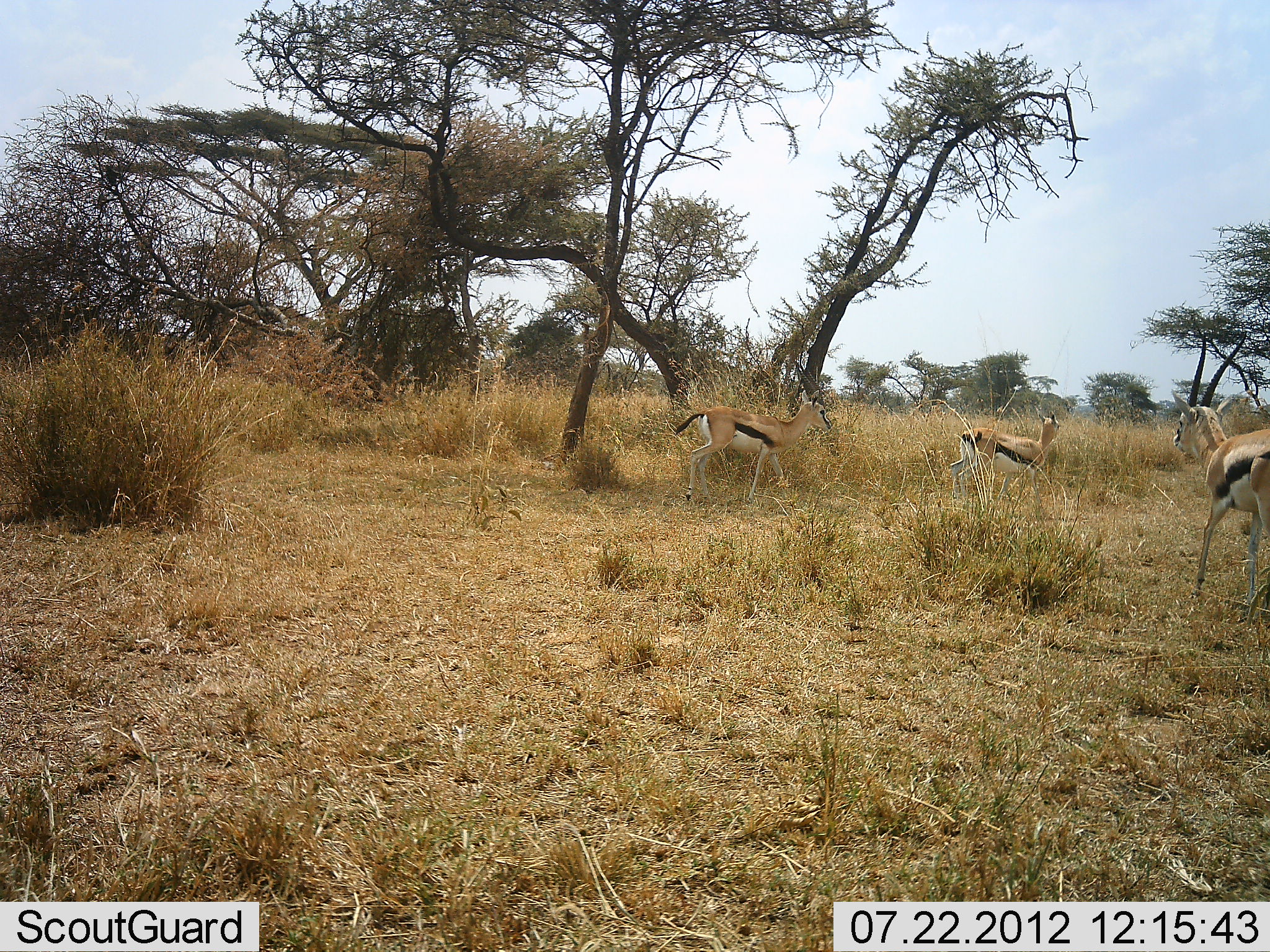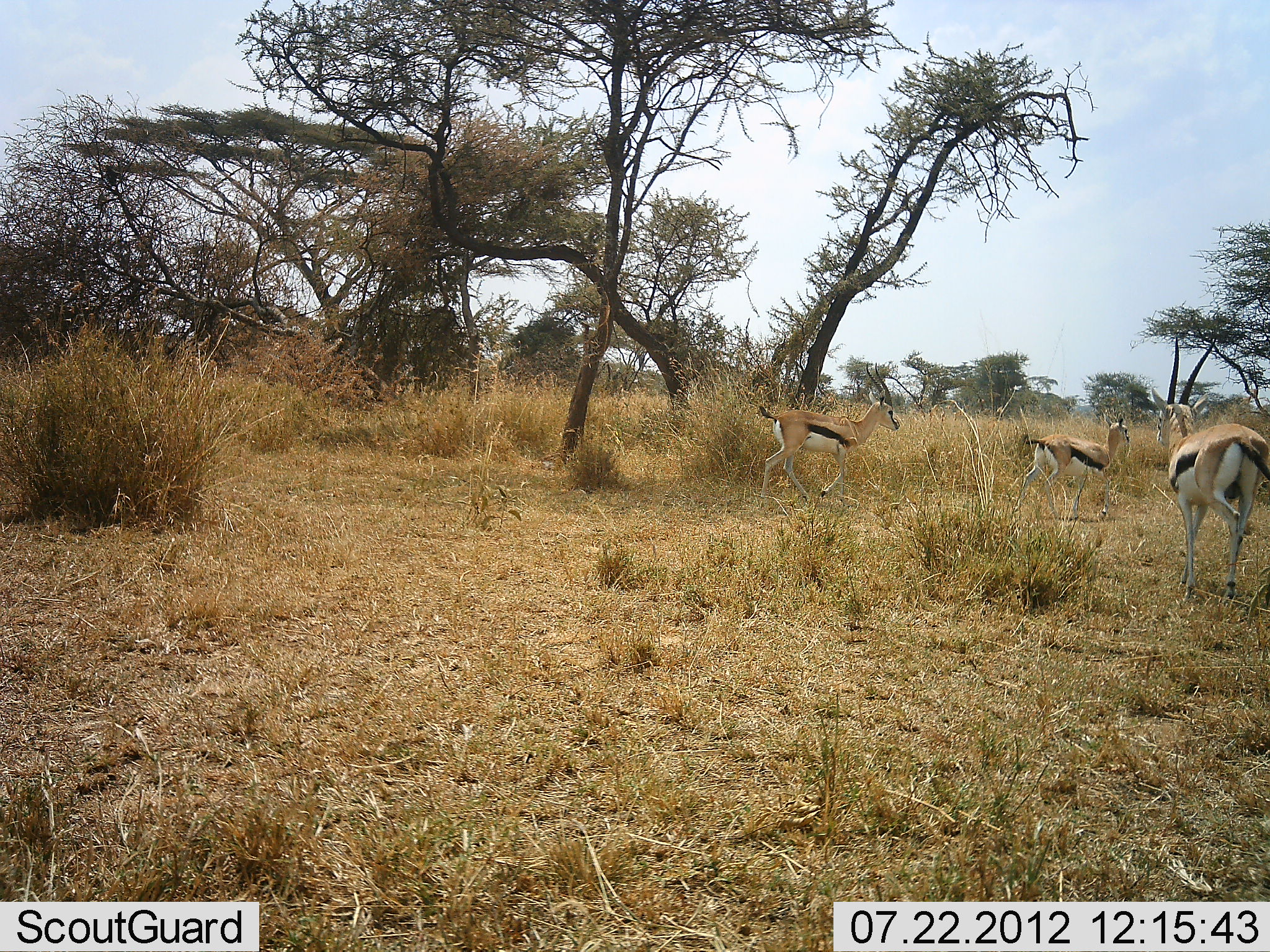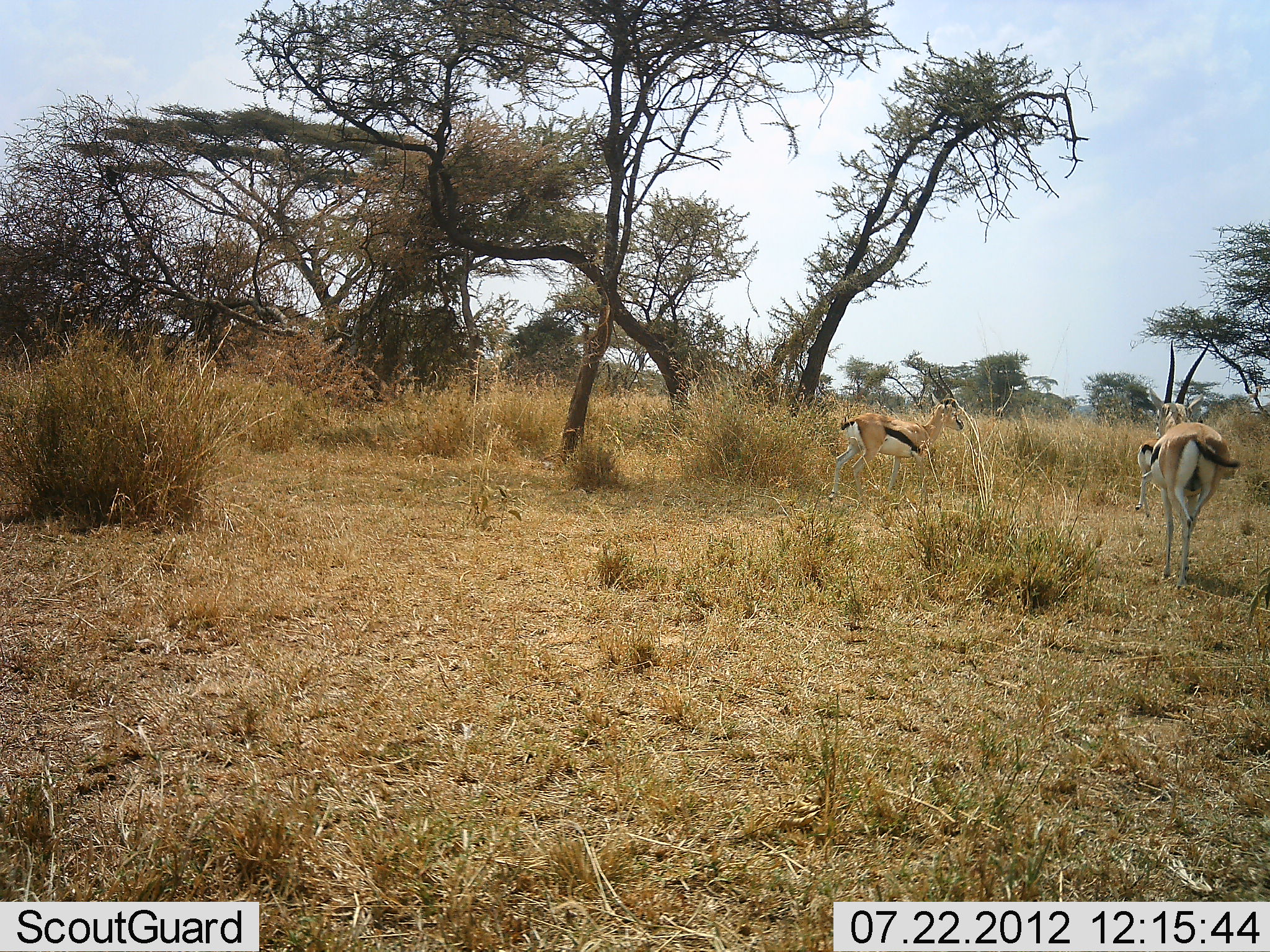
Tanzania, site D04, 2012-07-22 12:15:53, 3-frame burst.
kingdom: Animalia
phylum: Chordata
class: Mammalia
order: Artiodactyla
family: Bovidae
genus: Eudorcas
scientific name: Eudorcas thomsonii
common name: thomson's gazelle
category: gazellethomsons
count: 3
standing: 0%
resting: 0%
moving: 100%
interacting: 0%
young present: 20%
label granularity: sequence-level